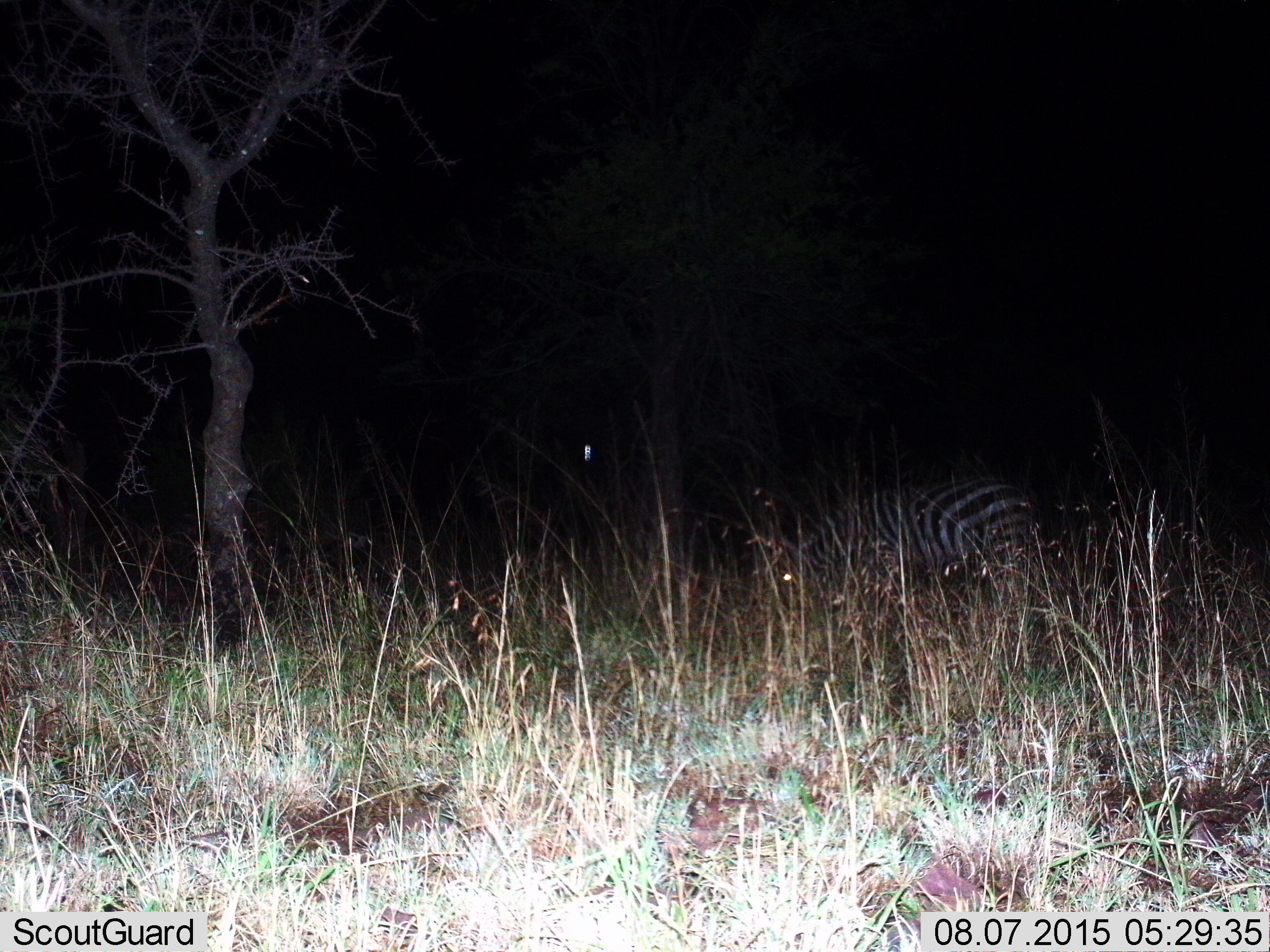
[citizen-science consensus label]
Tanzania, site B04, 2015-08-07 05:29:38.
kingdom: Animalia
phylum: Chordata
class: Mammalia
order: Perissodactyla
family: Equidae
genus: Equus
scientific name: Equus quagga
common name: plains zebra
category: zebra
Zebra (plains zebra) (Equus quagga), count 1. Behavior (volunteer vote fractions): standing 42%, resting 16%, moving 0%, interacting 0%. Young present (vote fraction): 0%. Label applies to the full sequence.